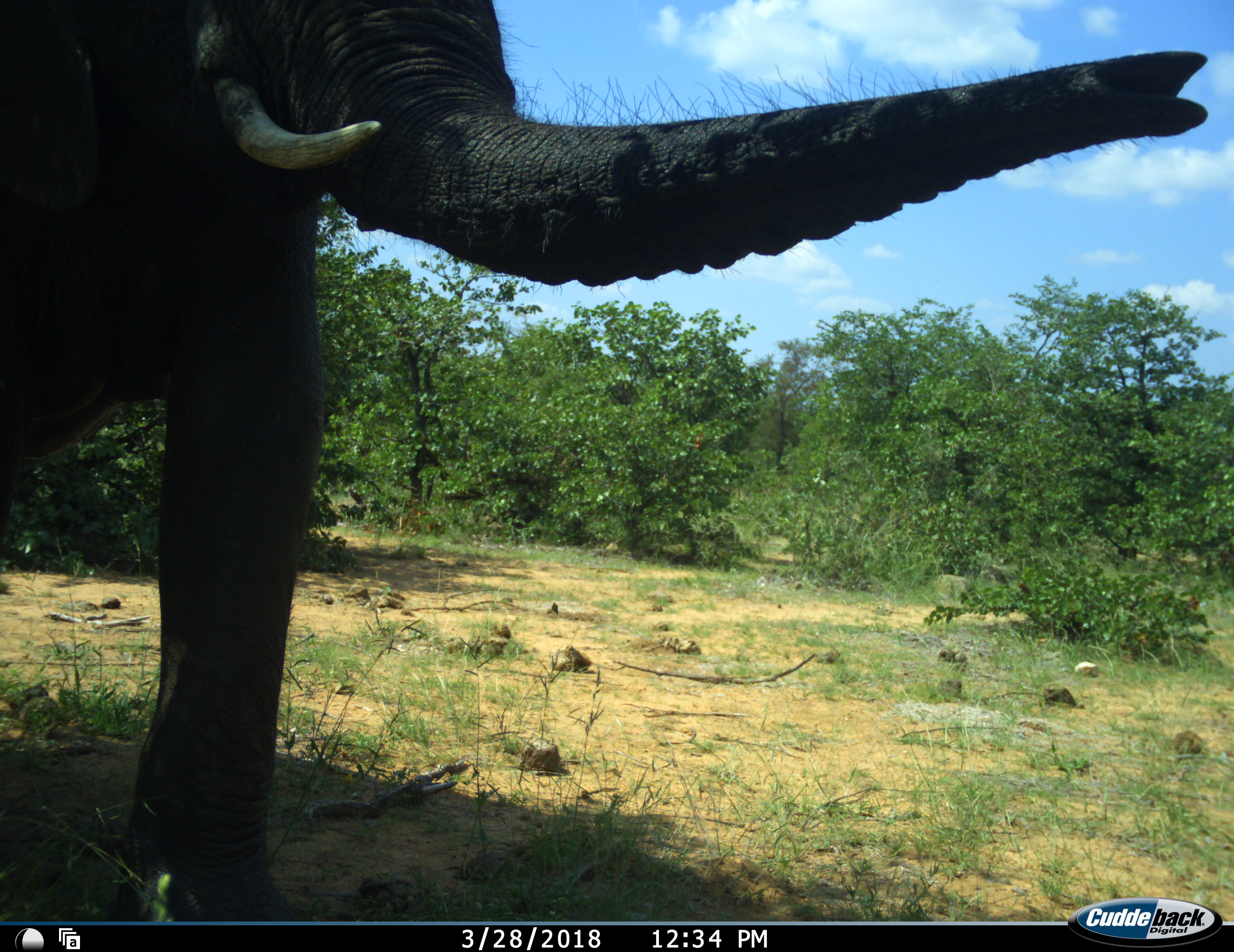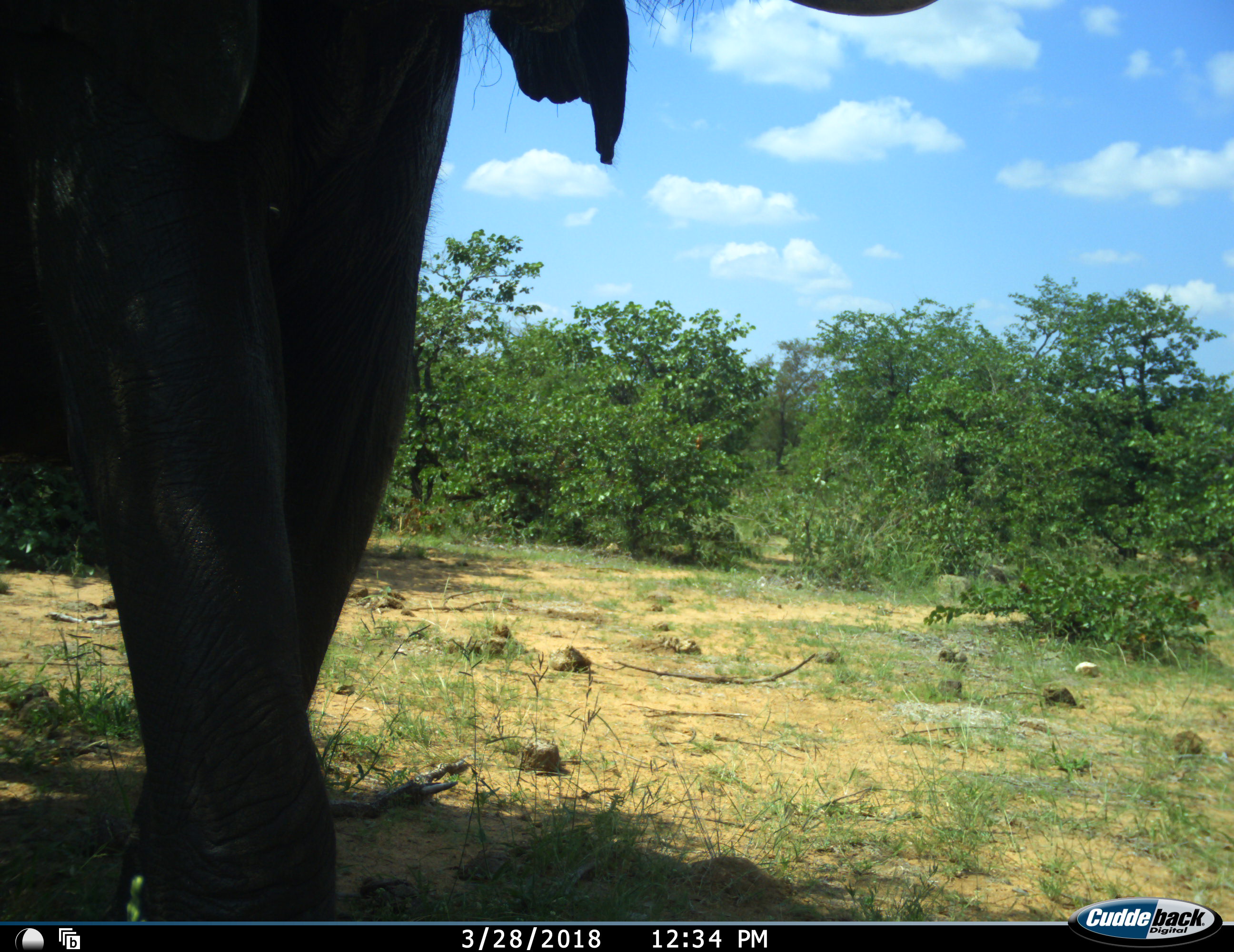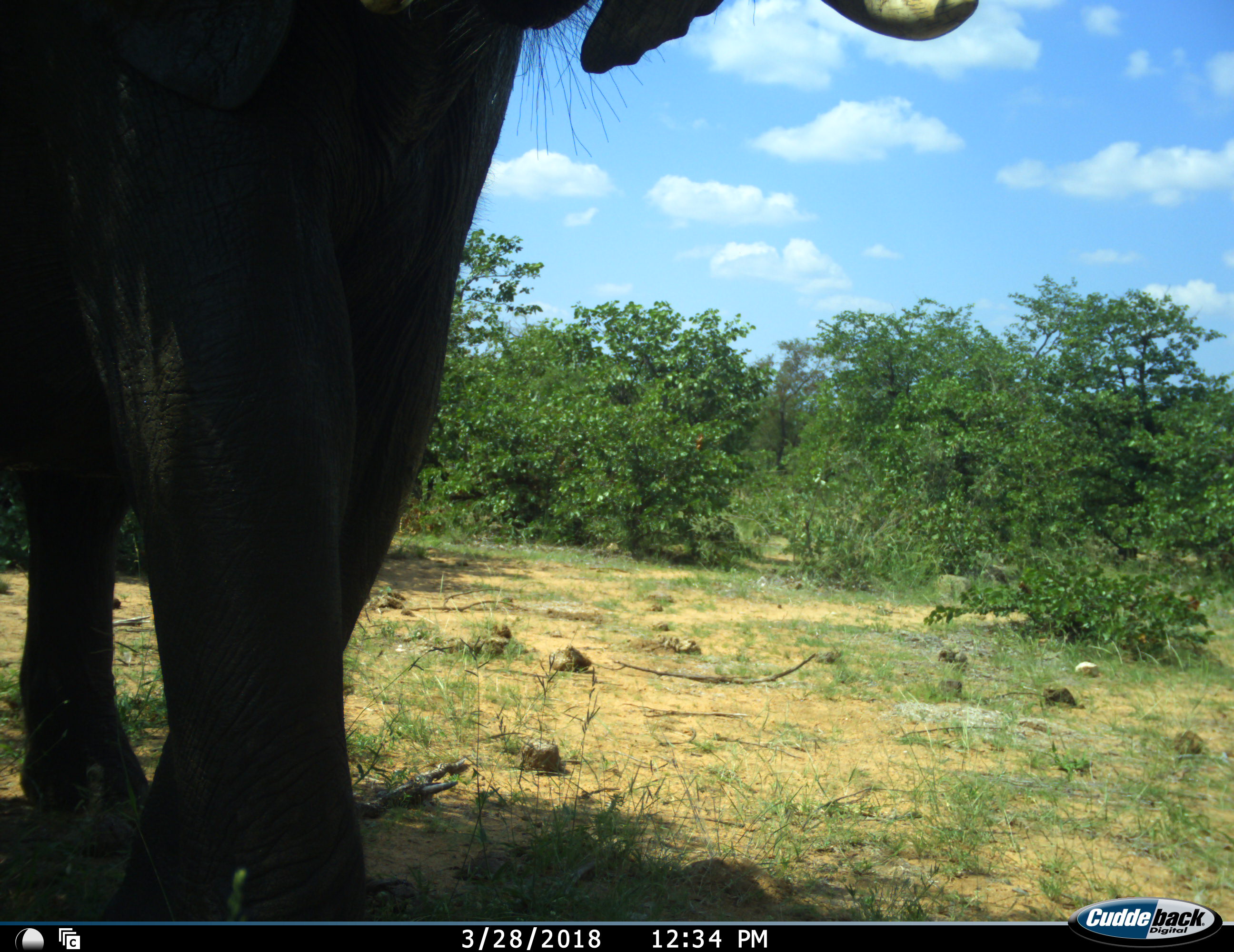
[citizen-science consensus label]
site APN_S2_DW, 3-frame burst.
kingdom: Animalia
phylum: Chordata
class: Mammalia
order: Proboscidea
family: Elephantidae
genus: Loxodonta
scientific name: Loxodonta africana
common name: african bush elephant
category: elephant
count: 1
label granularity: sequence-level